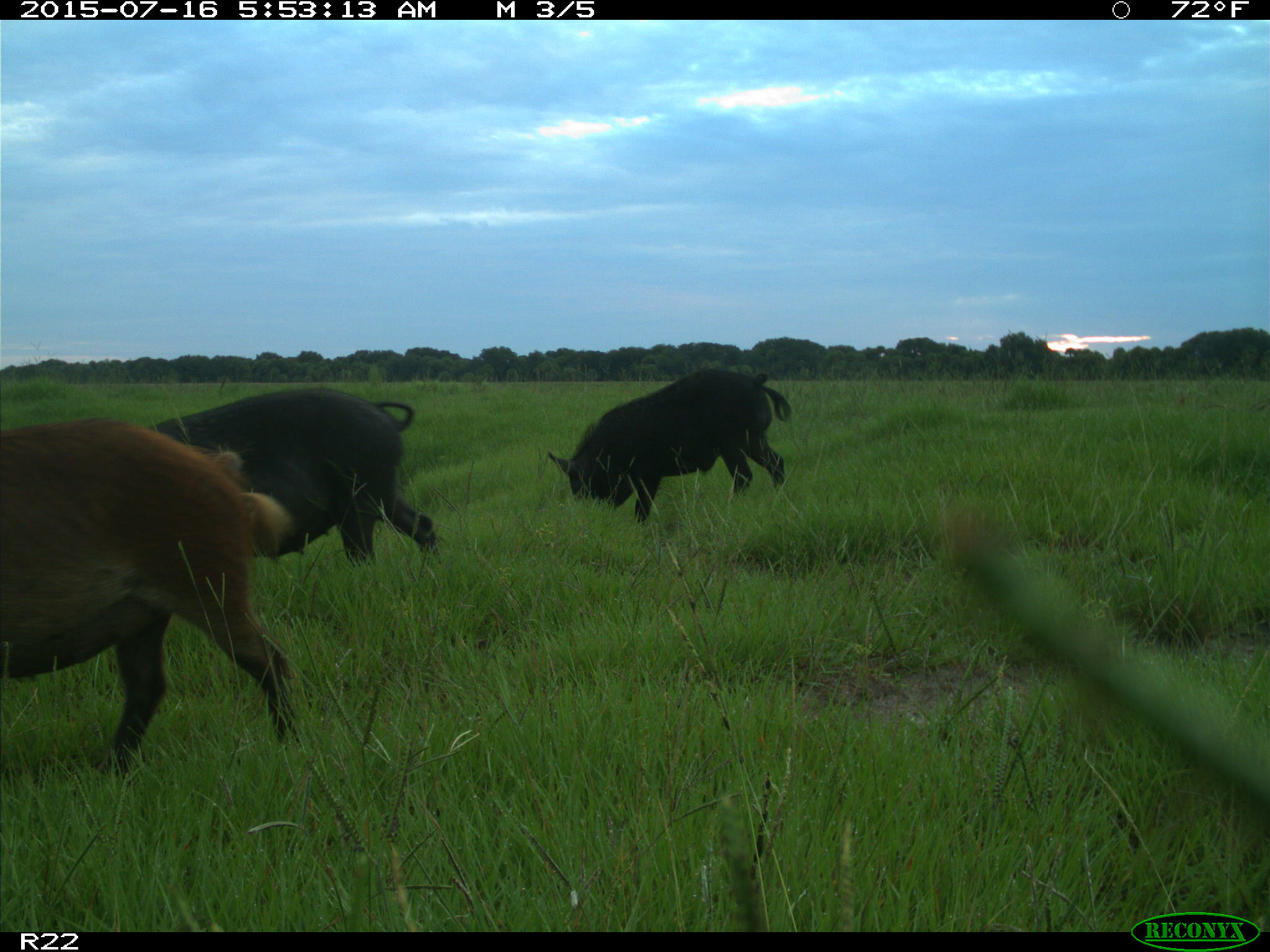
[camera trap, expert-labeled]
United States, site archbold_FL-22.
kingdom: Animalia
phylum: Chordata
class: Mammalia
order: Artiodactyla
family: Bovidae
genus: Bos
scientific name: Bos taurus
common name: domestic cow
Bos taurus (domestic cow).